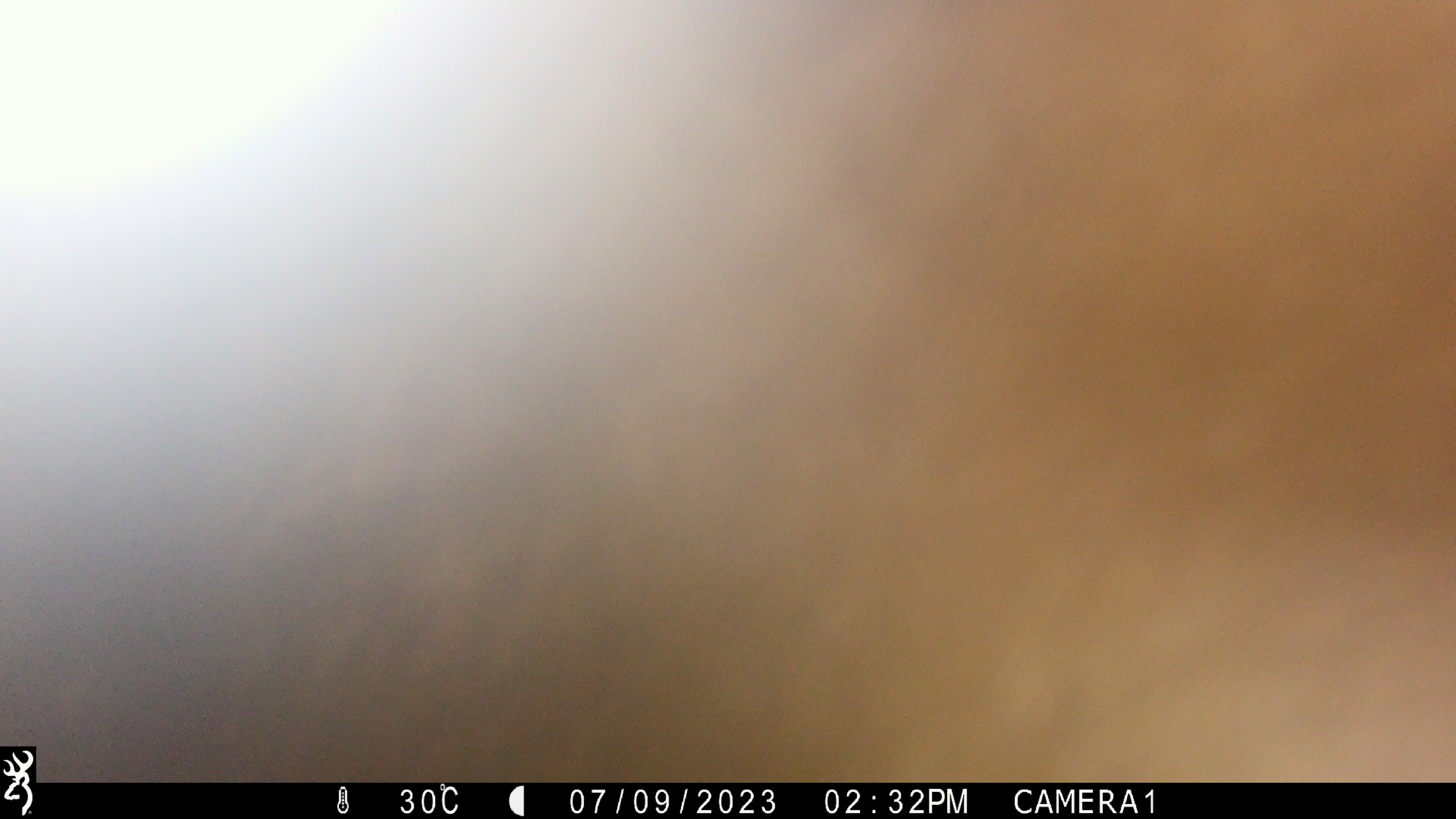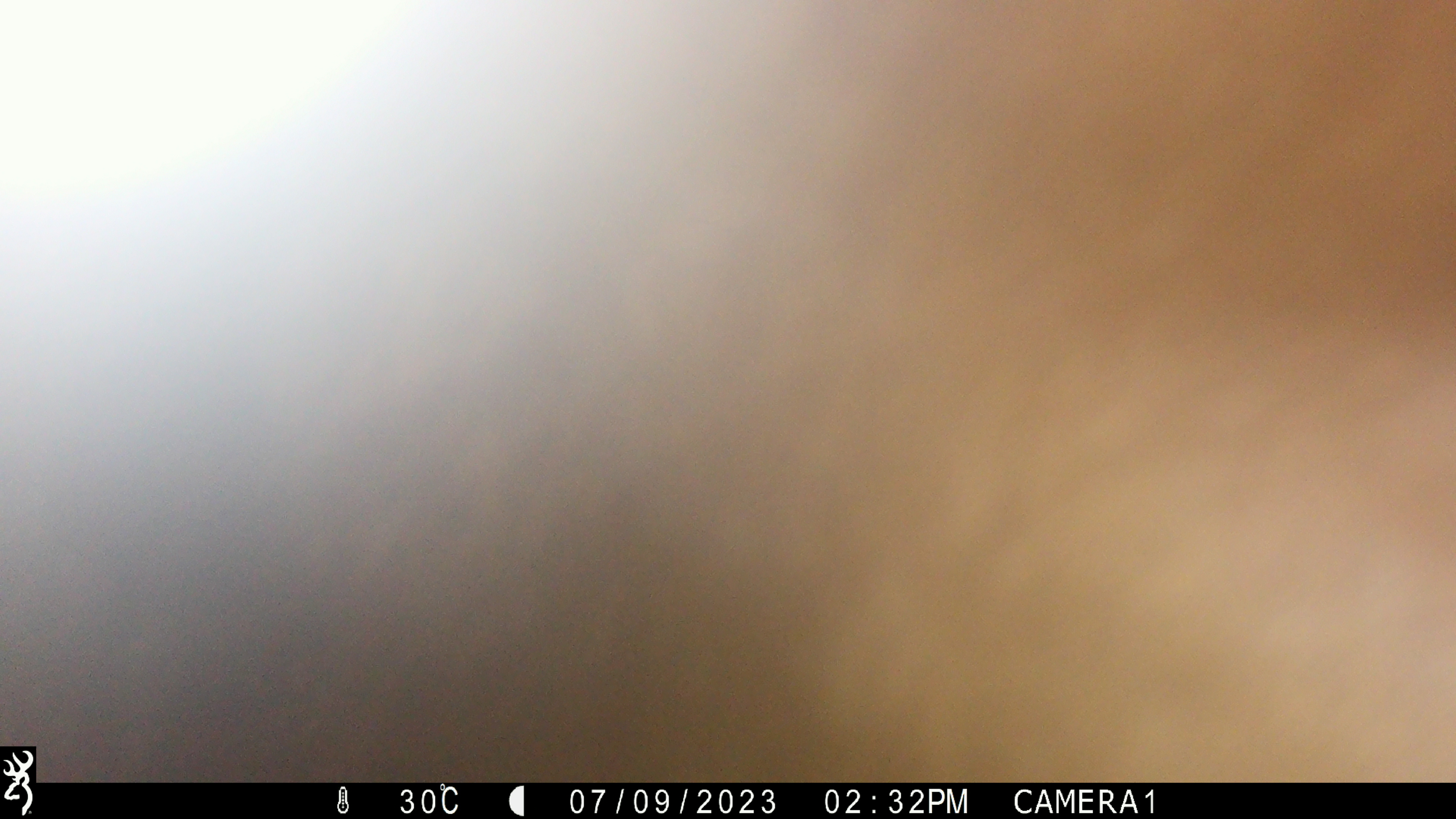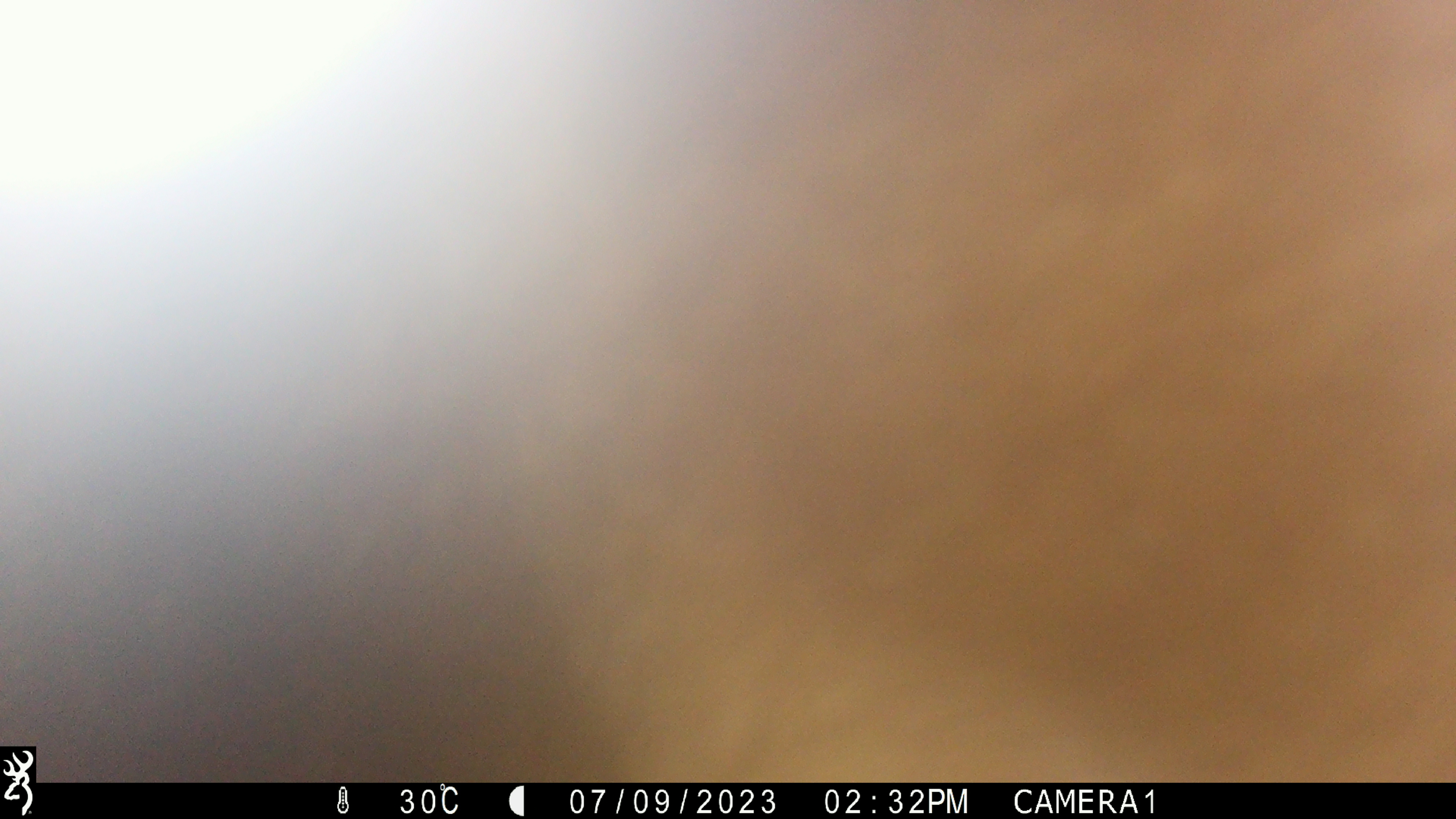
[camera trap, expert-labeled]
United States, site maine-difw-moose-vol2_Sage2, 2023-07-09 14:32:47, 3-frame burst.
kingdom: Animalia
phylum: Chordata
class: Mammalia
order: Artiodactyla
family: Cervidae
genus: Alces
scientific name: Alces alces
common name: moose